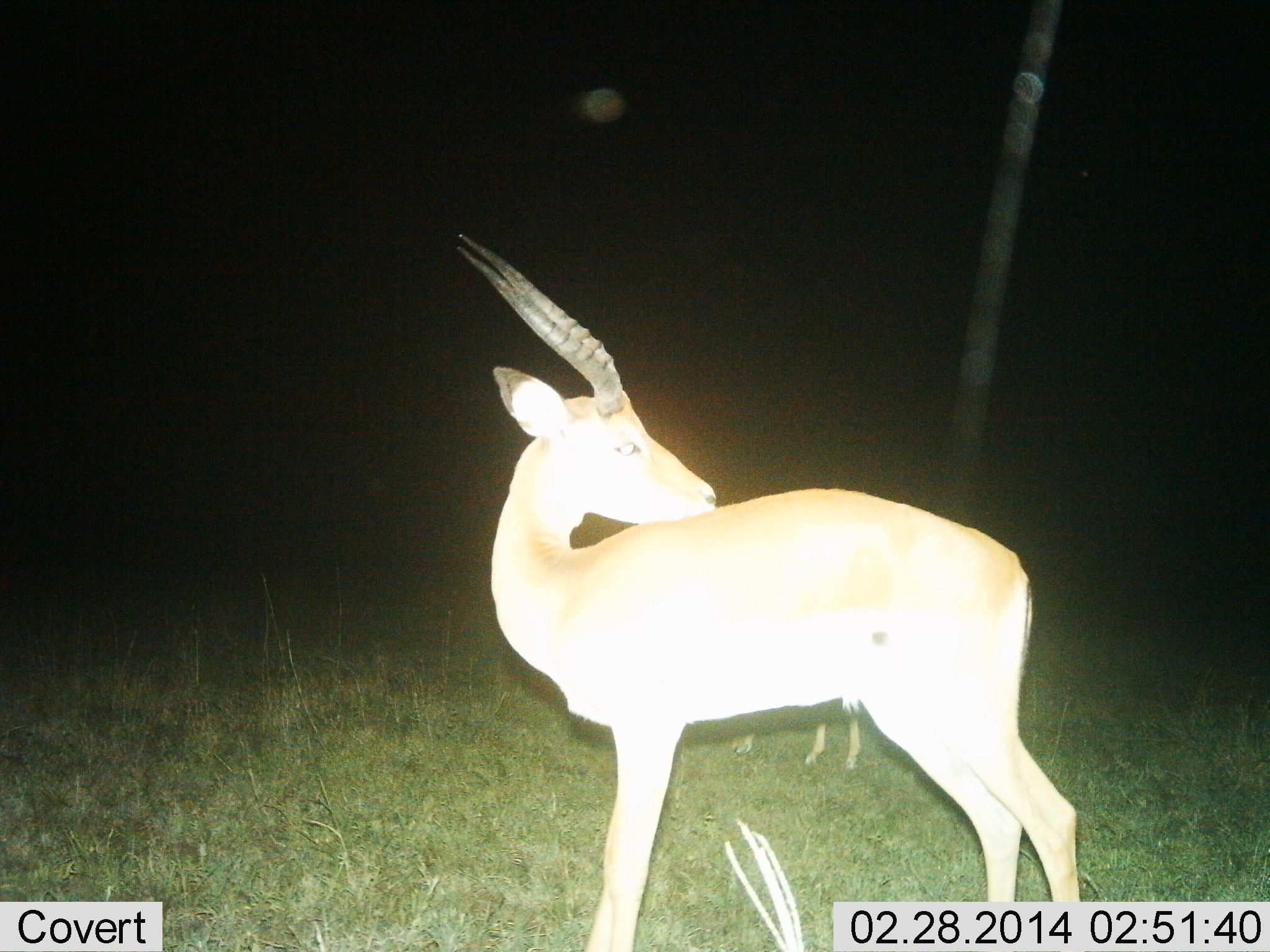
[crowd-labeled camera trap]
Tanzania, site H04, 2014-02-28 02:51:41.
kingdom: Animalia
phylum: Chordata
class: Mammalia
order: Artiodactyla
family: Bovidae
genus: Nanger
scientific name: Nanger granti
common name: grant's gazelle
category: gazellegrants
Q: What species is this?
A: Gazellegrants (grant's gazelle) (Nanger granti).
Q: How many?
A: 2.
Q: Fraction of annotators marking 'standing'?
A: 90%.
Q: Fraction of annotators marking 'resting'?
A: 0%.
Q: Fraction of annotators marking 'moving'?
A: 10%.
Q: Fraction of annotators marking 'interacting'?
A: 0%.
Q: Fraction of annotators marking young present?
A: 0%.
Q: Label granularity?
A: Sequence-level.